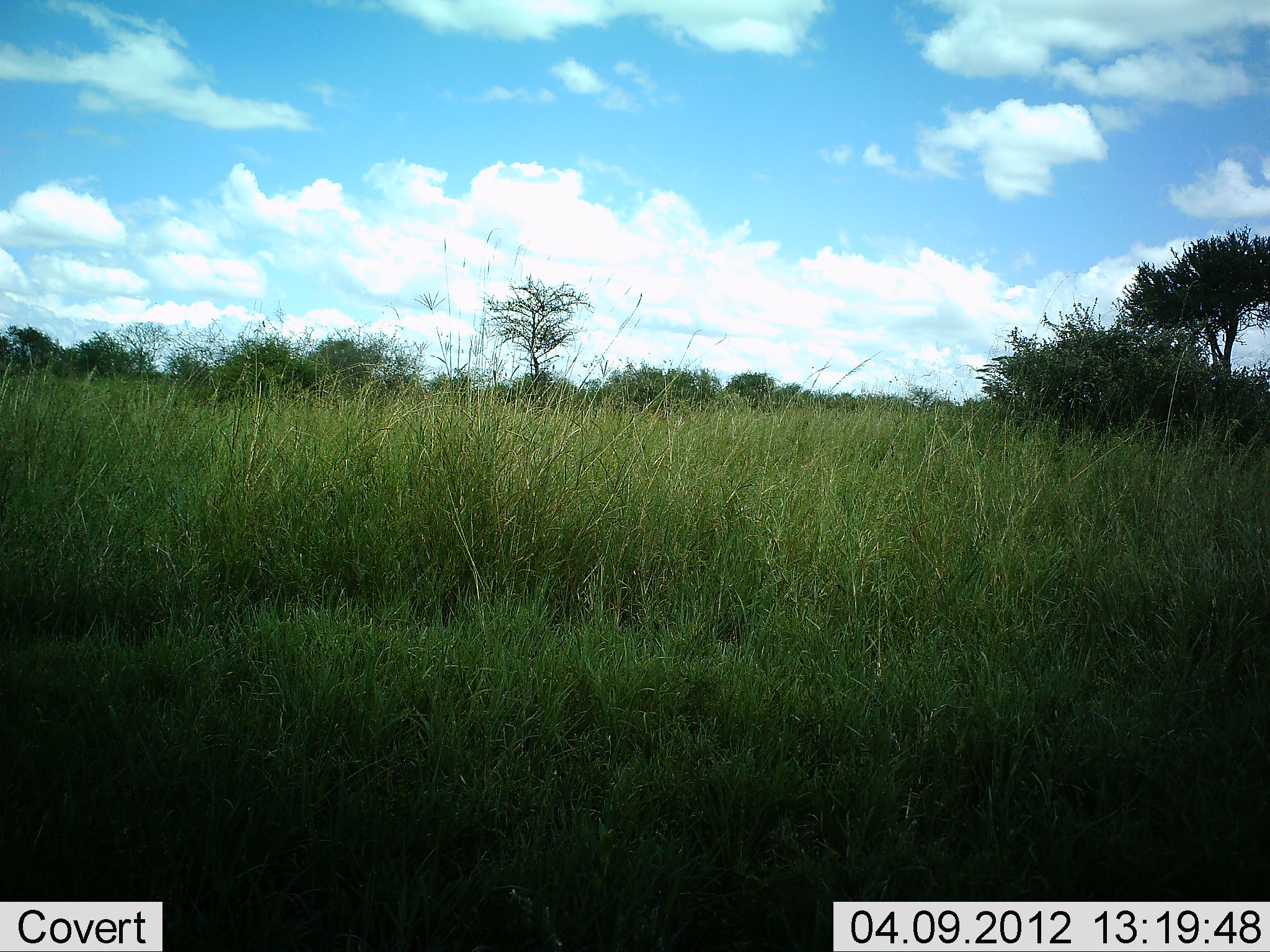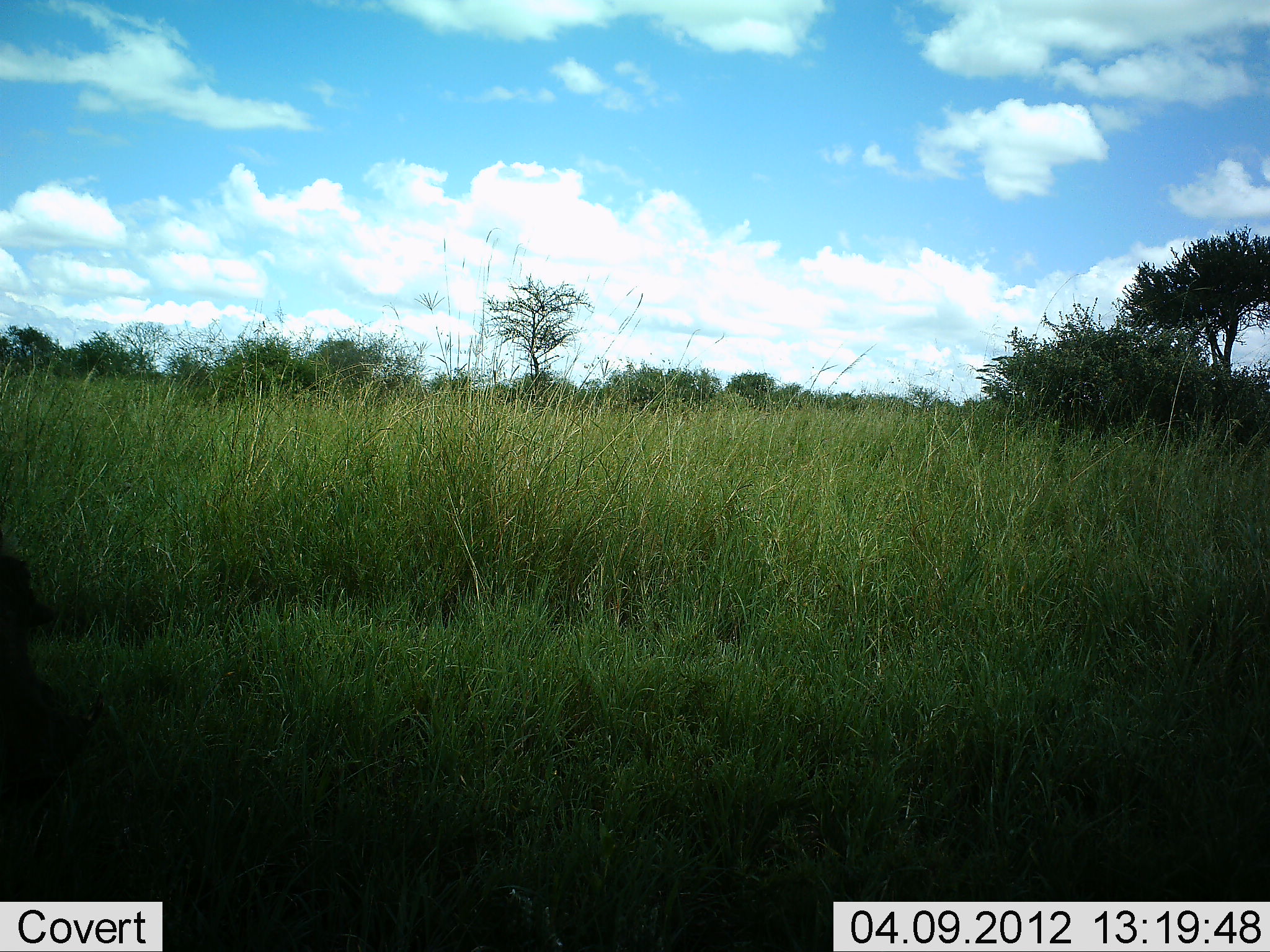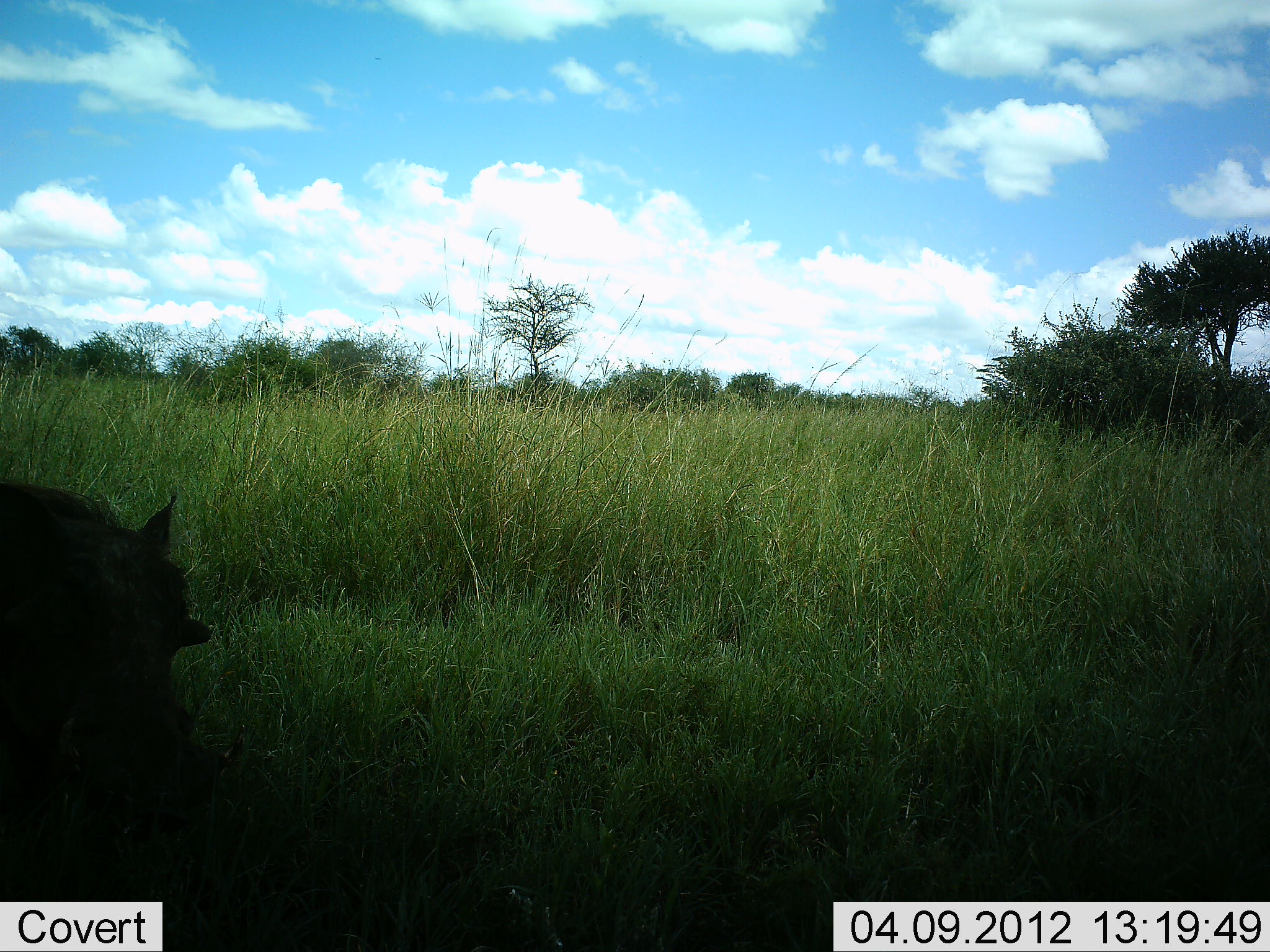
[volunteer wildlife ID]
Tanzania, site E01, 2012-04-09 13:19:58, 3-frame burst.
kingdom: Animalia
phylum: Chordata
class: Mammalia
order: Artiodactyla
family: Suidae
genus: Phacochoerus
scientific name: Phacochoerus africanus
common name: warthog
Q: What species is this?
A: Warthog (Phacochoerus africanus).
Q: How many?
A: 1.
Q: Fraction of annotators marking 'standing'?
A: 0%.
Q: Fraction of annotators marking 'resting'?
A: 0%.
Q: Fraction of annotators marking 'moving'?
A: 94%.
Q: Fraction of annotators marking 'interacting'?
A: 0%.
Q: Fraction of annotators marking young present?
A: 0%.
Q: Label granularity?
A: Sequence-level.